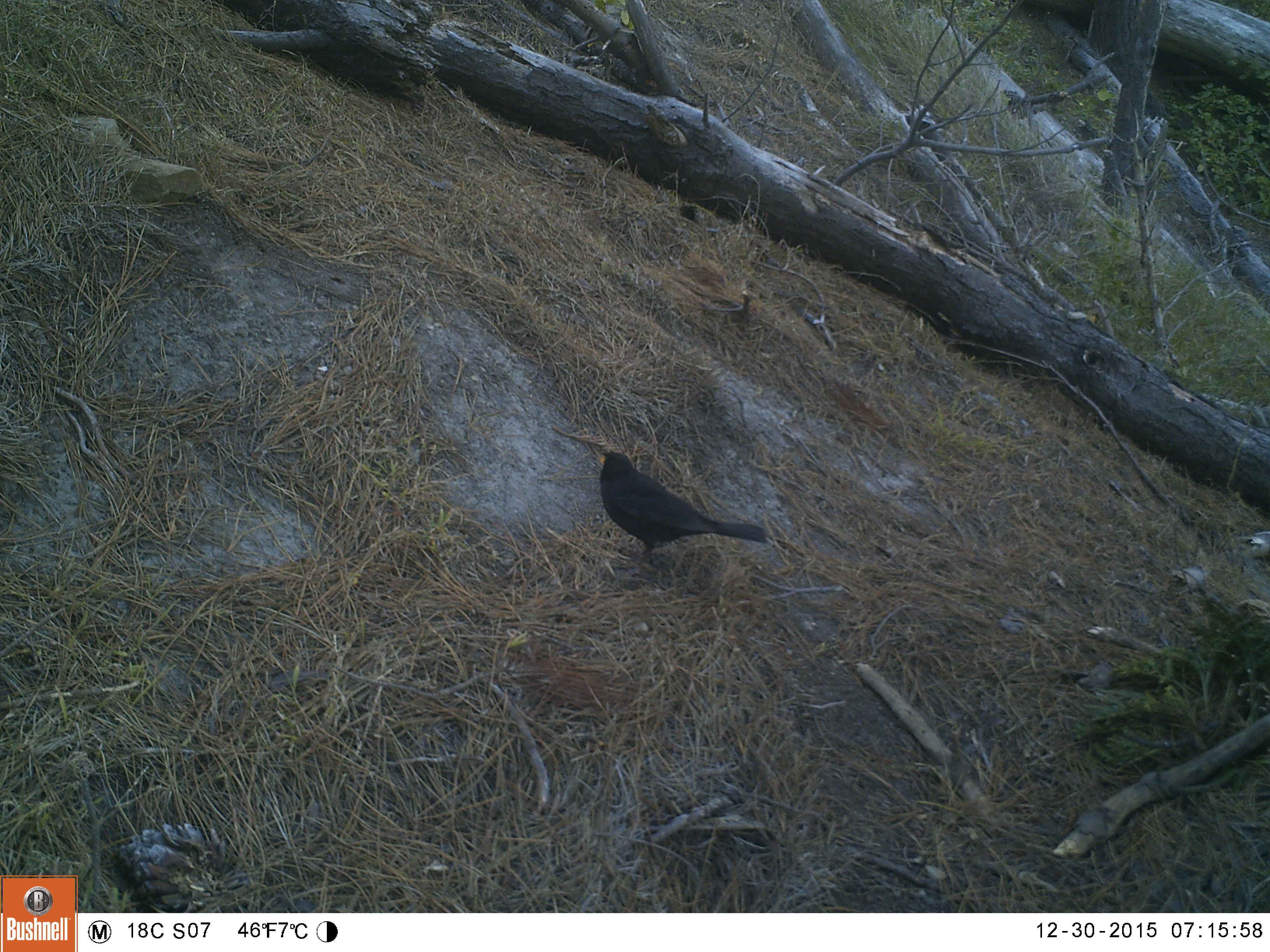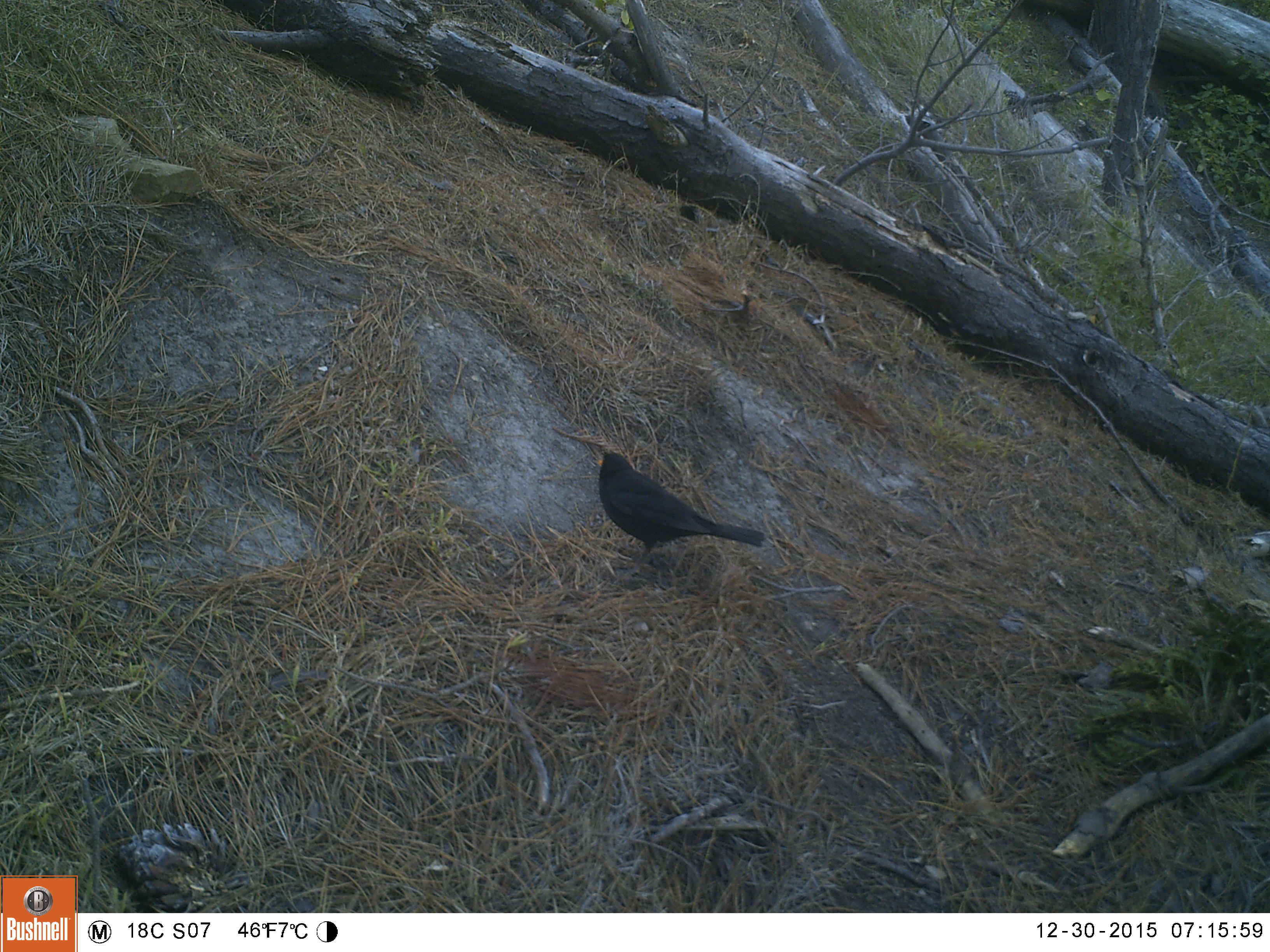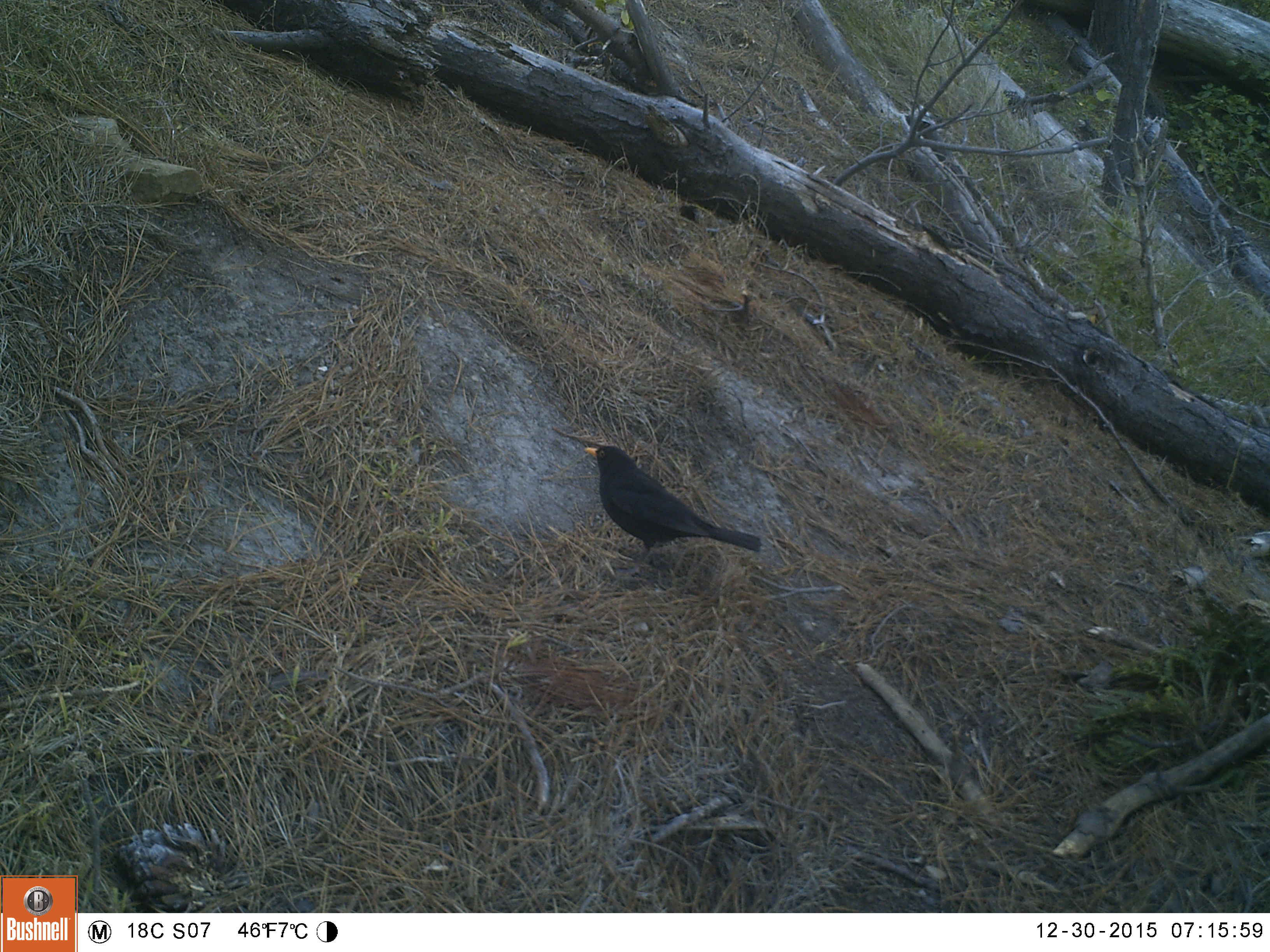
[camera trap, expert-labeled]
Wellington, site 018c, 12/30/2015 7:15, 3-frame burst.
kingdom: Animalia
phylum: Chordata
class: Aves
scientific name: Aves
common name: bird